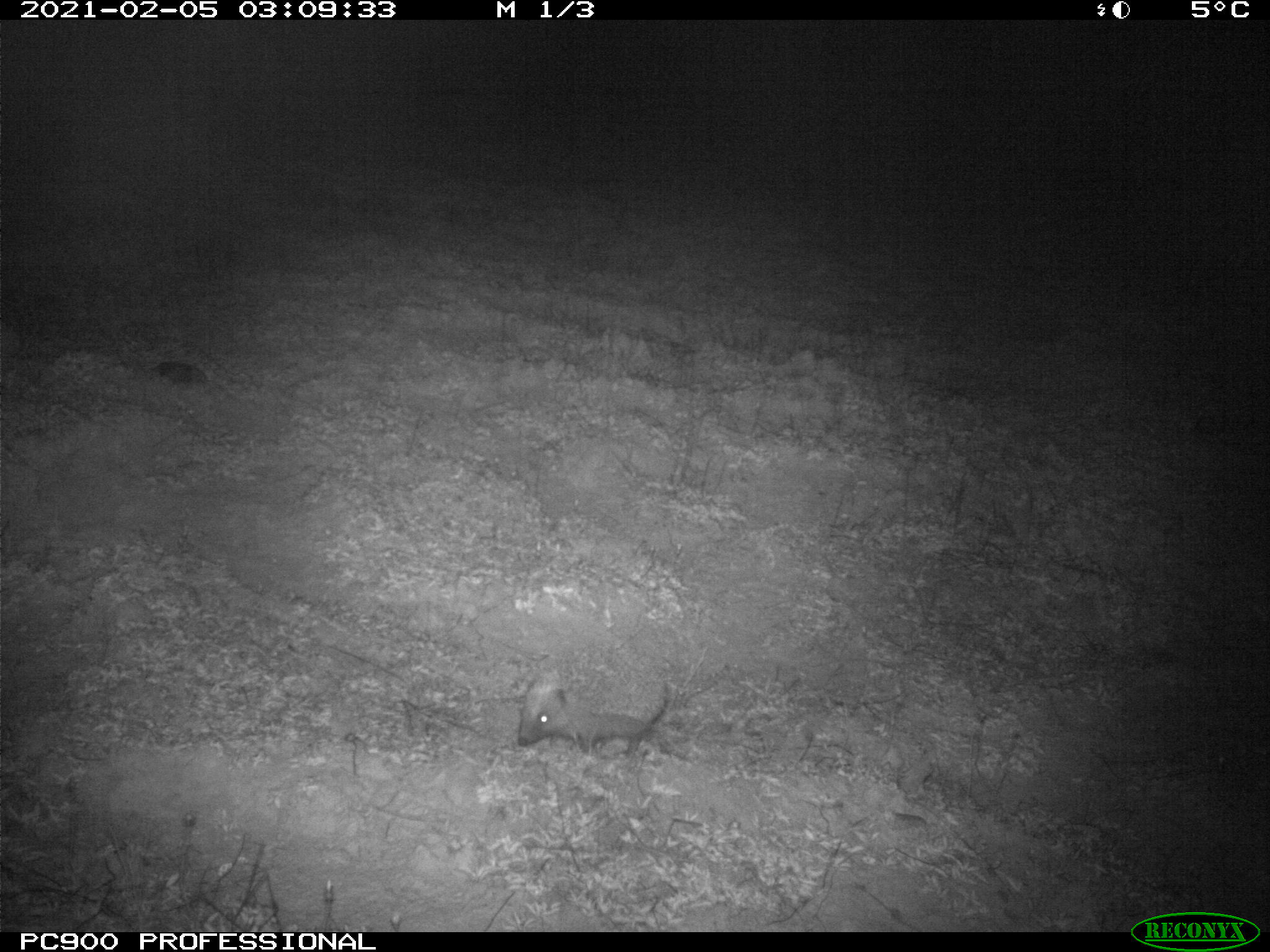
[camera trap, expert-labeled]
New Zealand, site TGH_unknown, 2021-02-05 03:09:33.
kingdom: Animalia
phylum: Chordata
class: Mammalia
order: Eulipotyphla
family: Erinaceidae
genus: Erinaceus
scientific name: Erinaceus europaeus europaeus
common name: european hedgehog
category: hedgehog